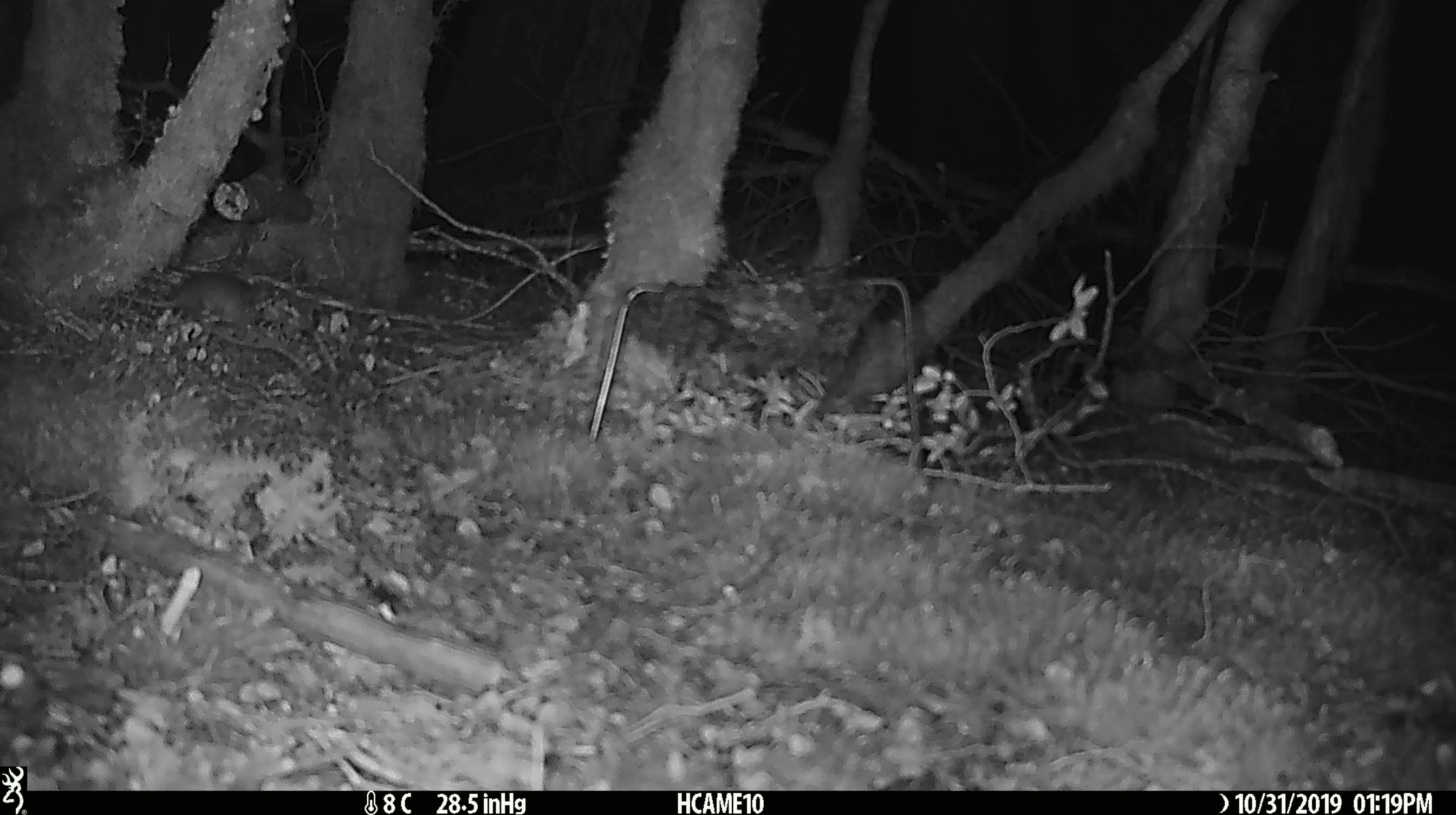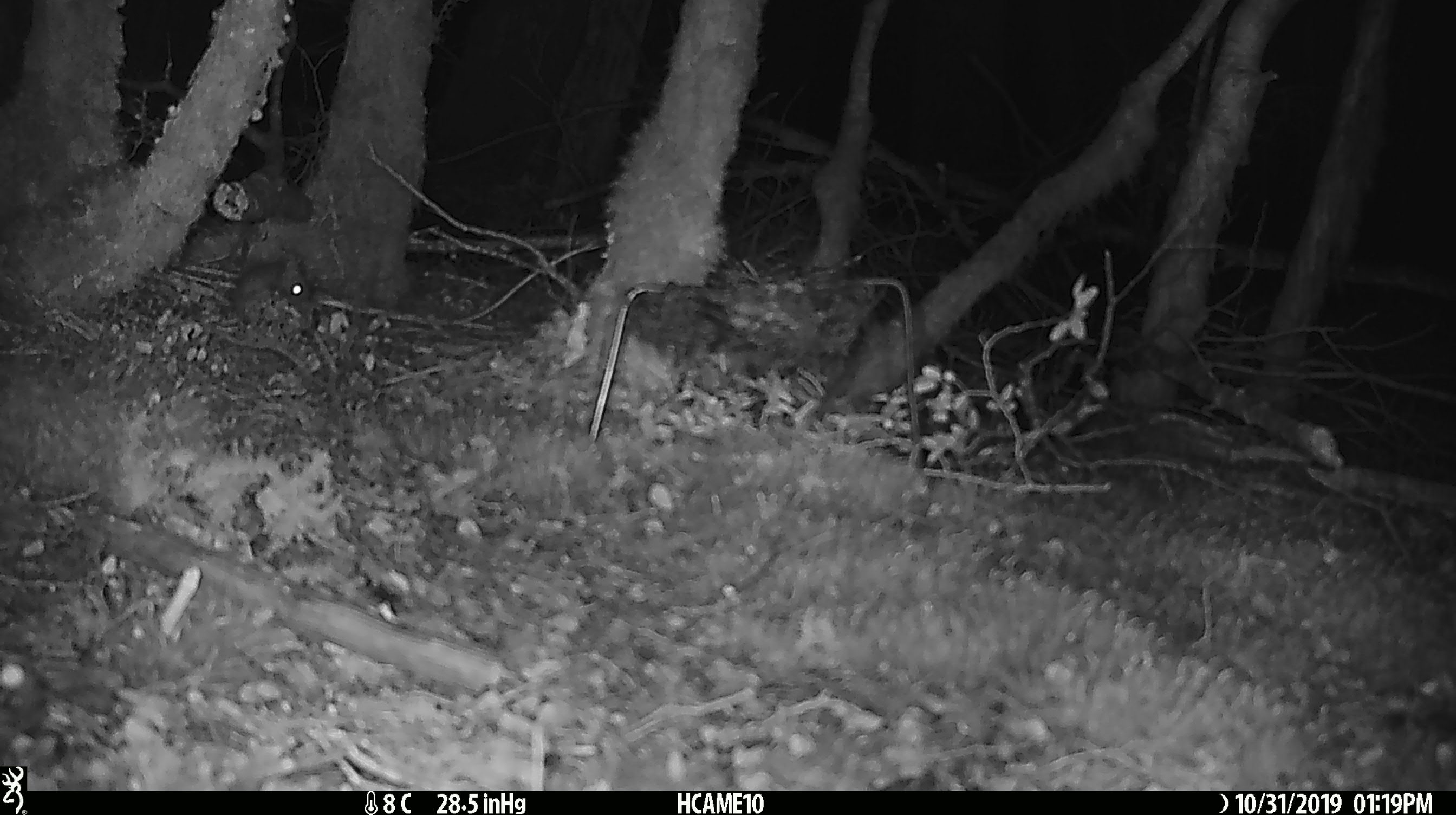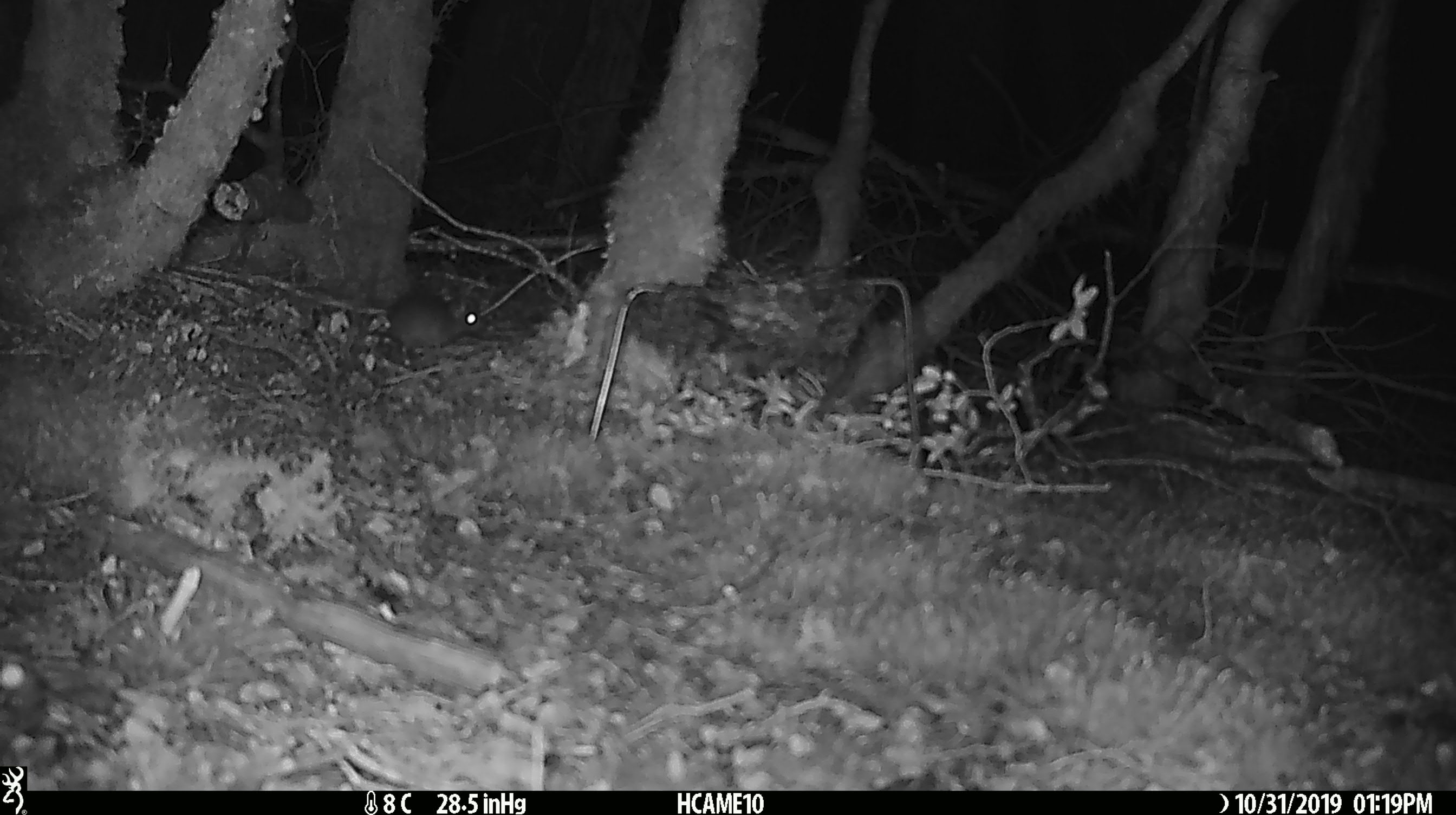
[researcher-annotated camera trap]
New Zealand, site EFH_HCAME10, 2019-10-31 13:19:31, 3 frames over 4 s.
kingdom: Animalia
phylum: Chordata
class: Mammalia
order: Rodentia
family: Muridae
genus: Mus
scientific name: Mus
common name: mouse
Mouse (Mus).